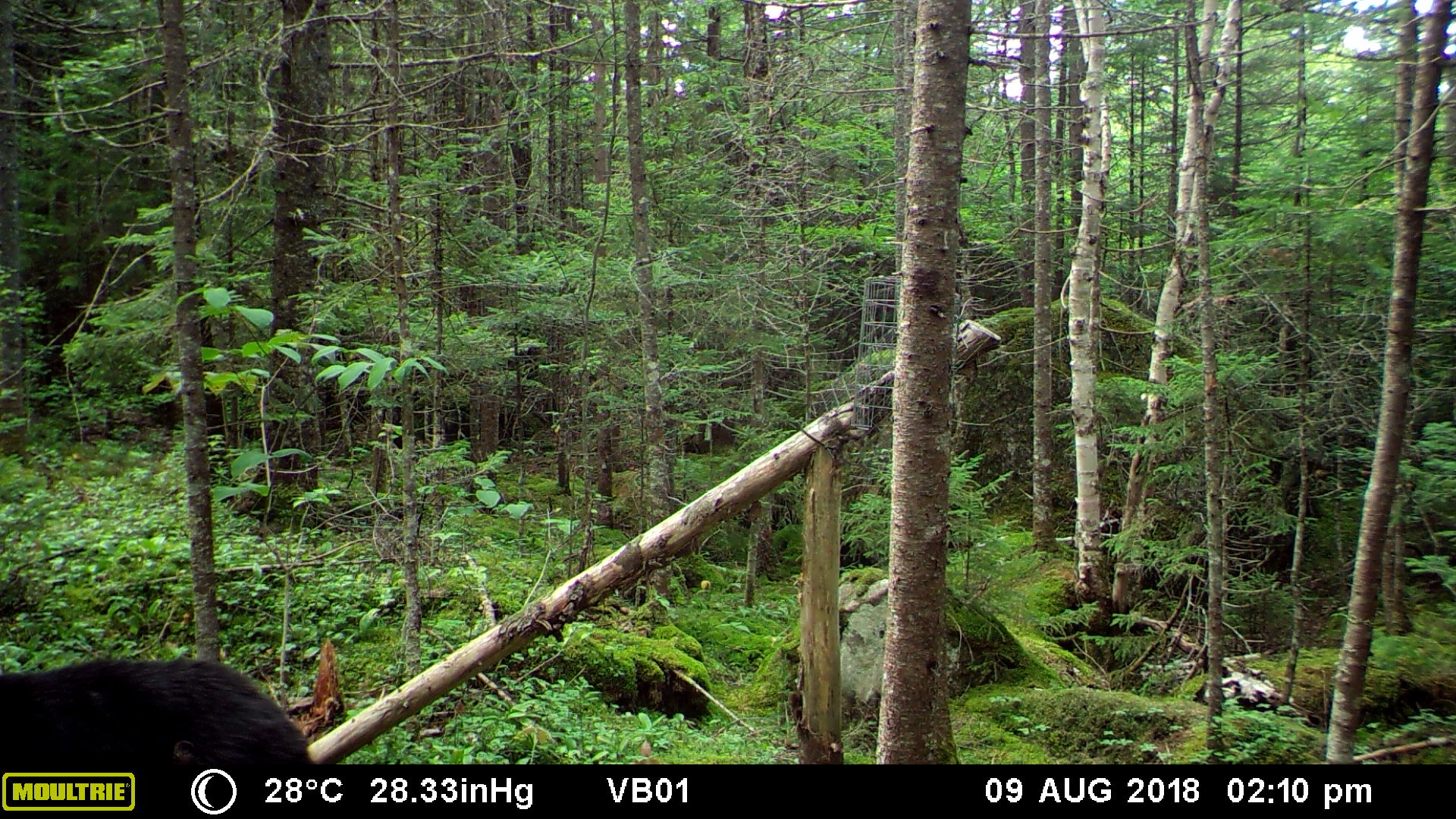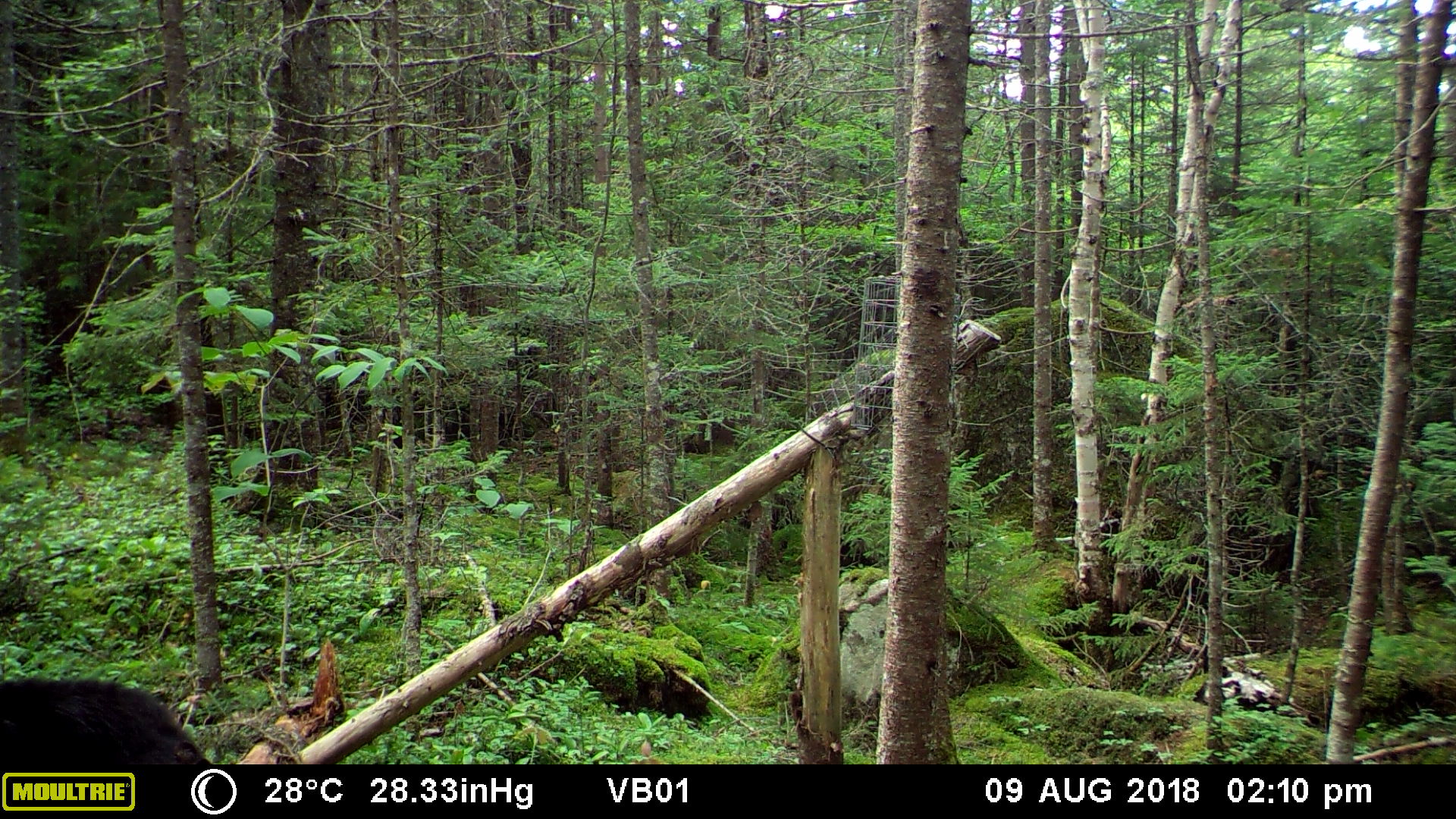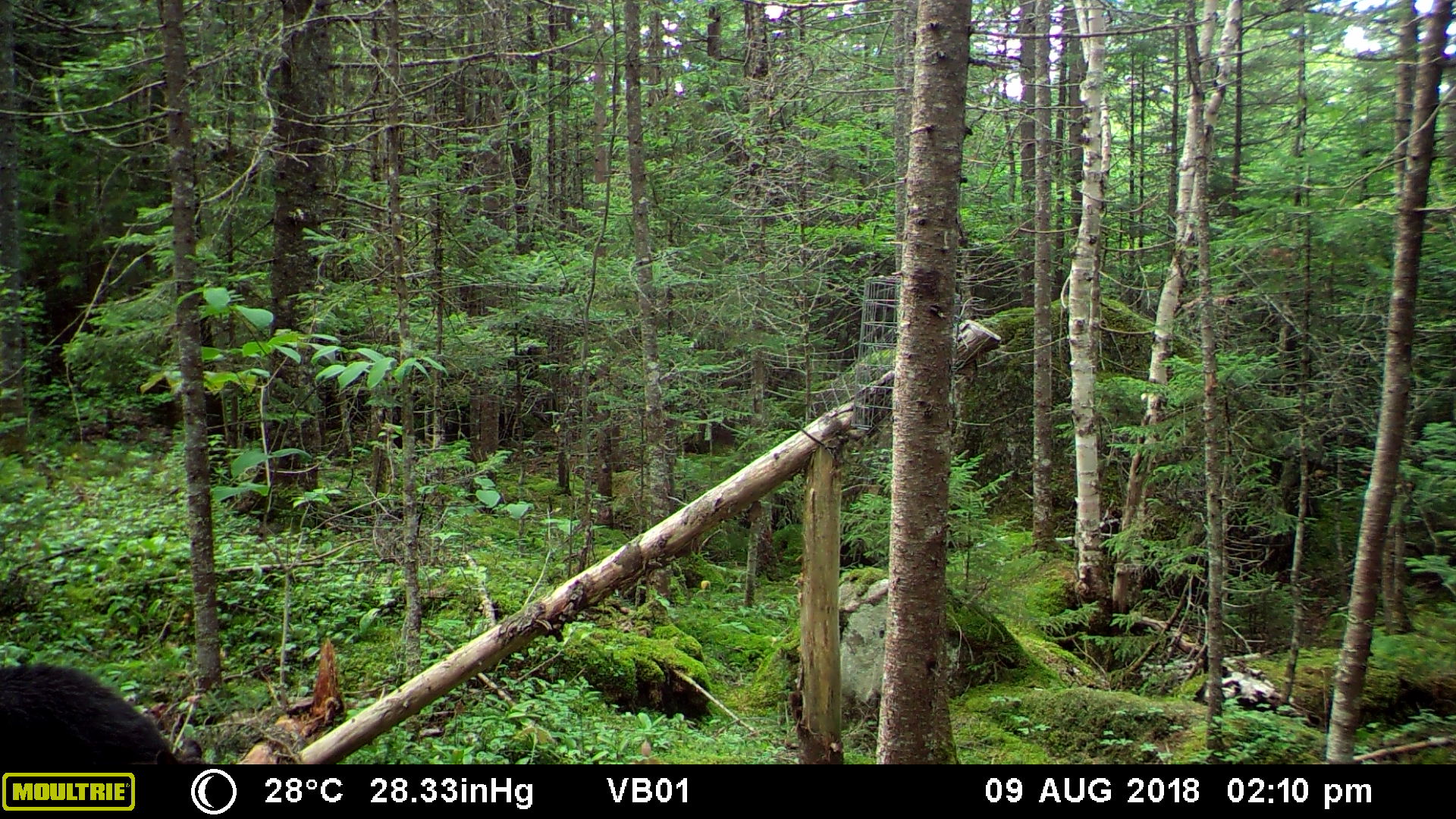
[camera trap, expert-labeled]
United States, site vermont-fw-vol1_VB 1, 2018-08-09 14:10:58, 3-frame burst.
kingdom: Animalia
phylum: Chordata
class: Mammalia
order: Carnivora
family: Ursidae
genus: Ursus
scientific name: Ursus americanus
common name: black bear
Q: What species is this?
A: Black bear (Ursus americanus).